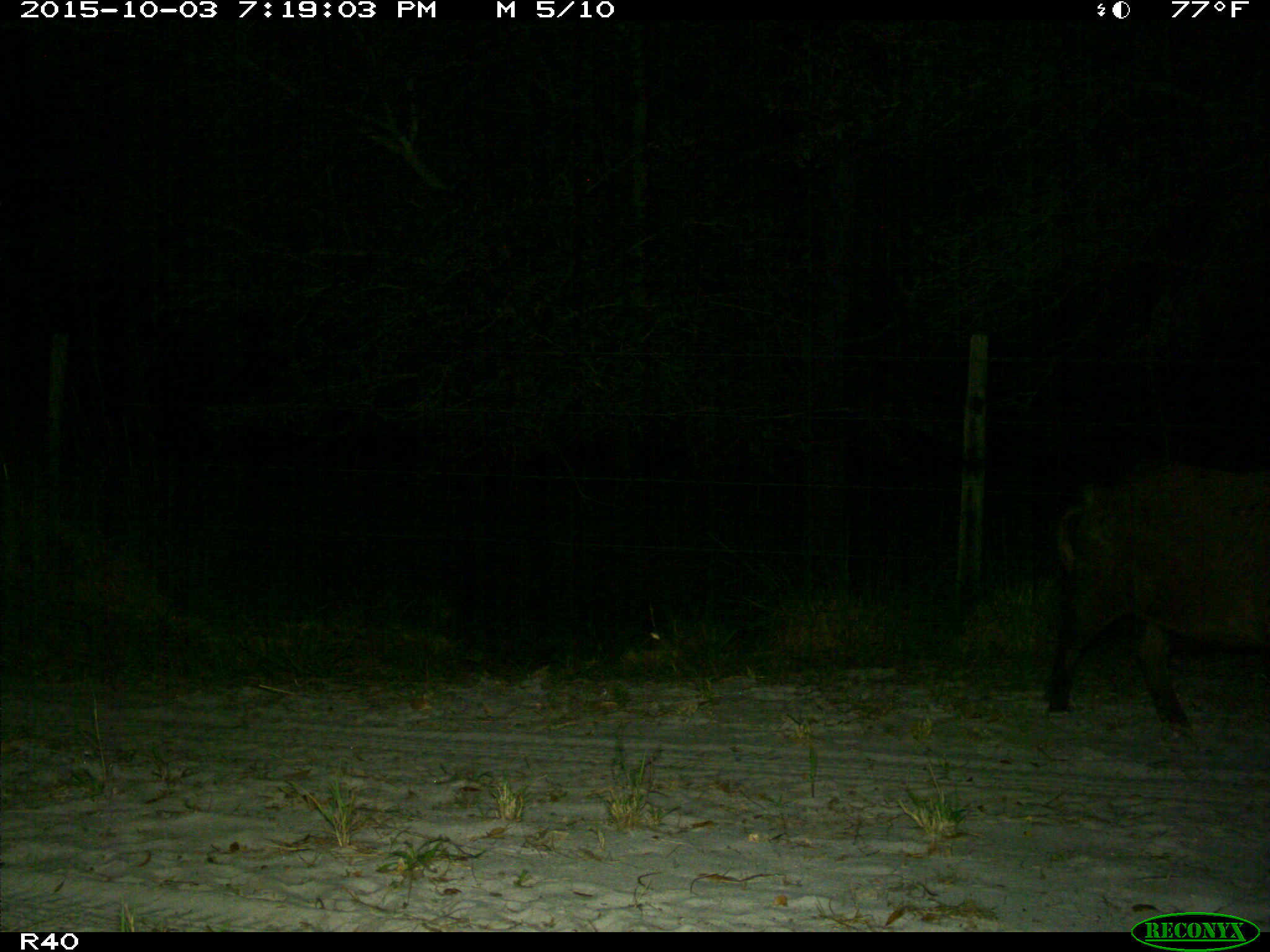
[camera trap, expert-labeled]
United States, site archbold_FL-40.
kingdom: Animalia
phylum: Chordata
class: Mammalia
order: Artiodactyla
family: Suidae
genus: Sus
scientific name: Sus scrofa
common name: wild boar